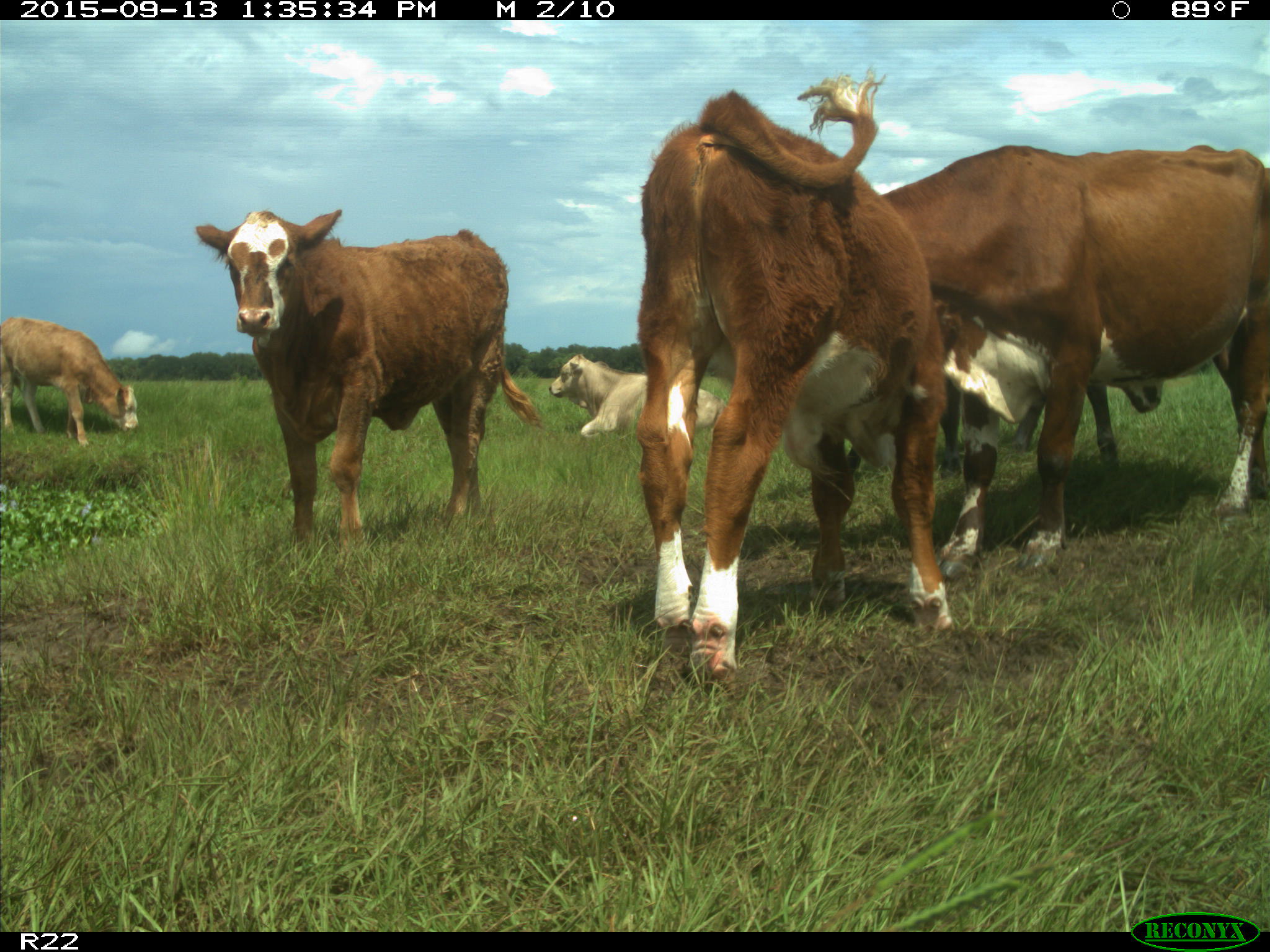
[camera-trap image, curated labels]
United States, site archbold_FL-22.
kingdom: Animalia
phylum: Chordata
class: Mammalia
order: Artiodactyla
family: Bovidae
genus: Bos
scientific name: Bos taurus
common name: domestic cow